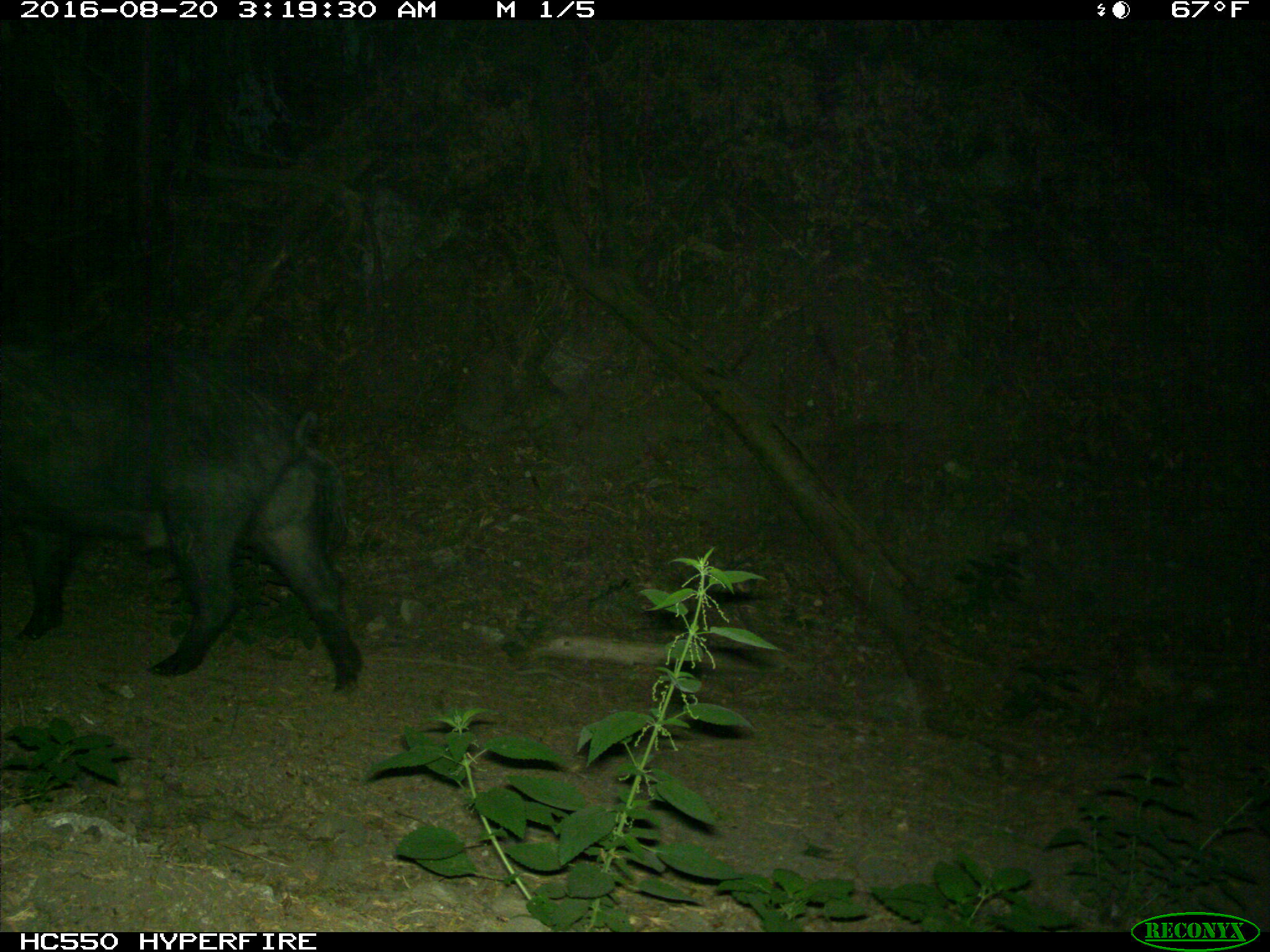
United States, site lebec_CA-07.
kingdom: Animalia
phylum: Chordata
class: Mammalia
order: Artiodactyla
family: Suidae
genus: Sus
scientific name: Sus scrofa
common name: wild boar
Sus scrofa (wild boar).